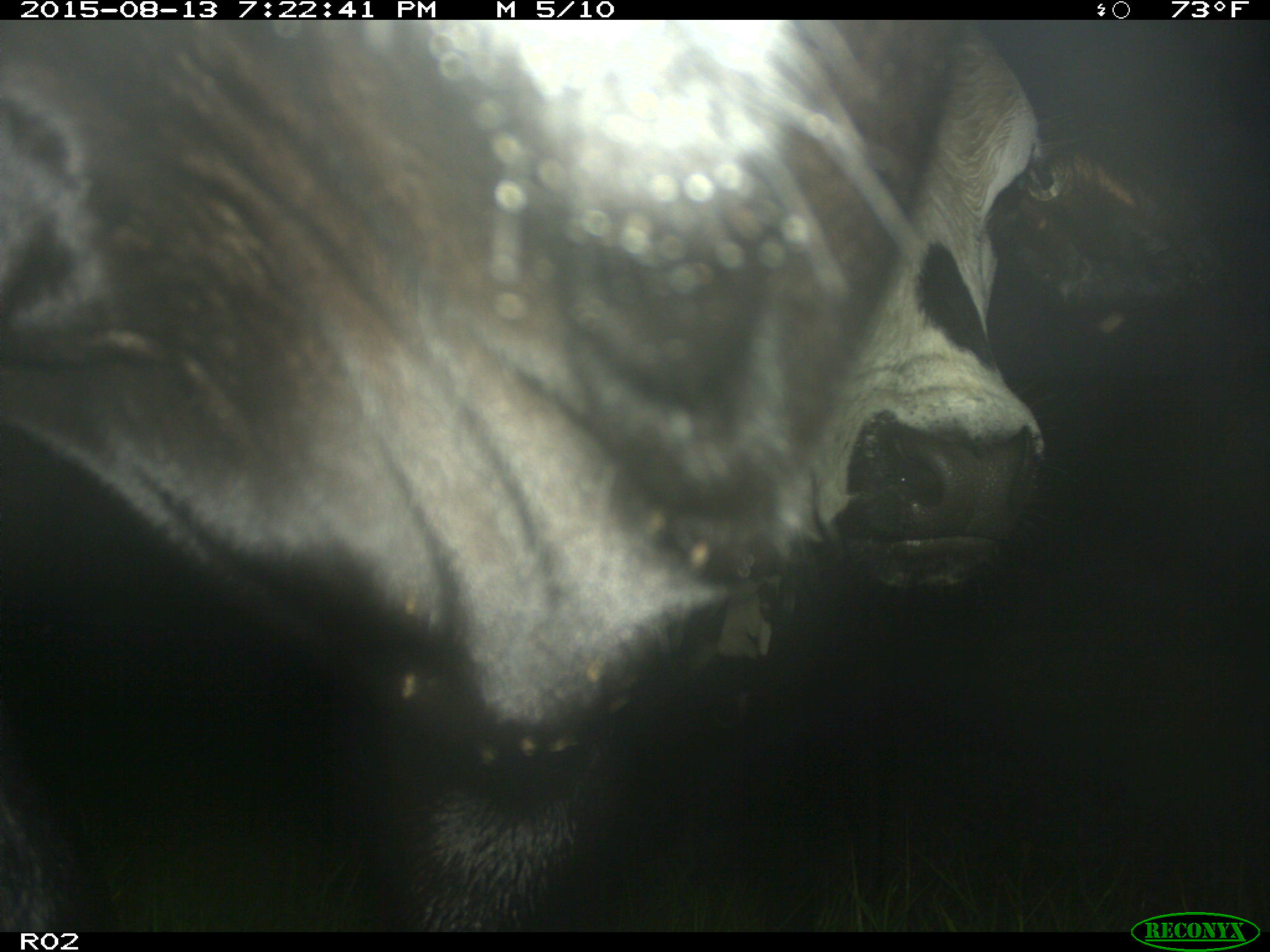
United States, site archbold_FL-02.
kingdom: Animalia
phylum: Chordata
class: Mammalia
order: Artiodactyla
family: Bovidae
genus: Bos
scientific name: Bos taurus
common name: domestic cow